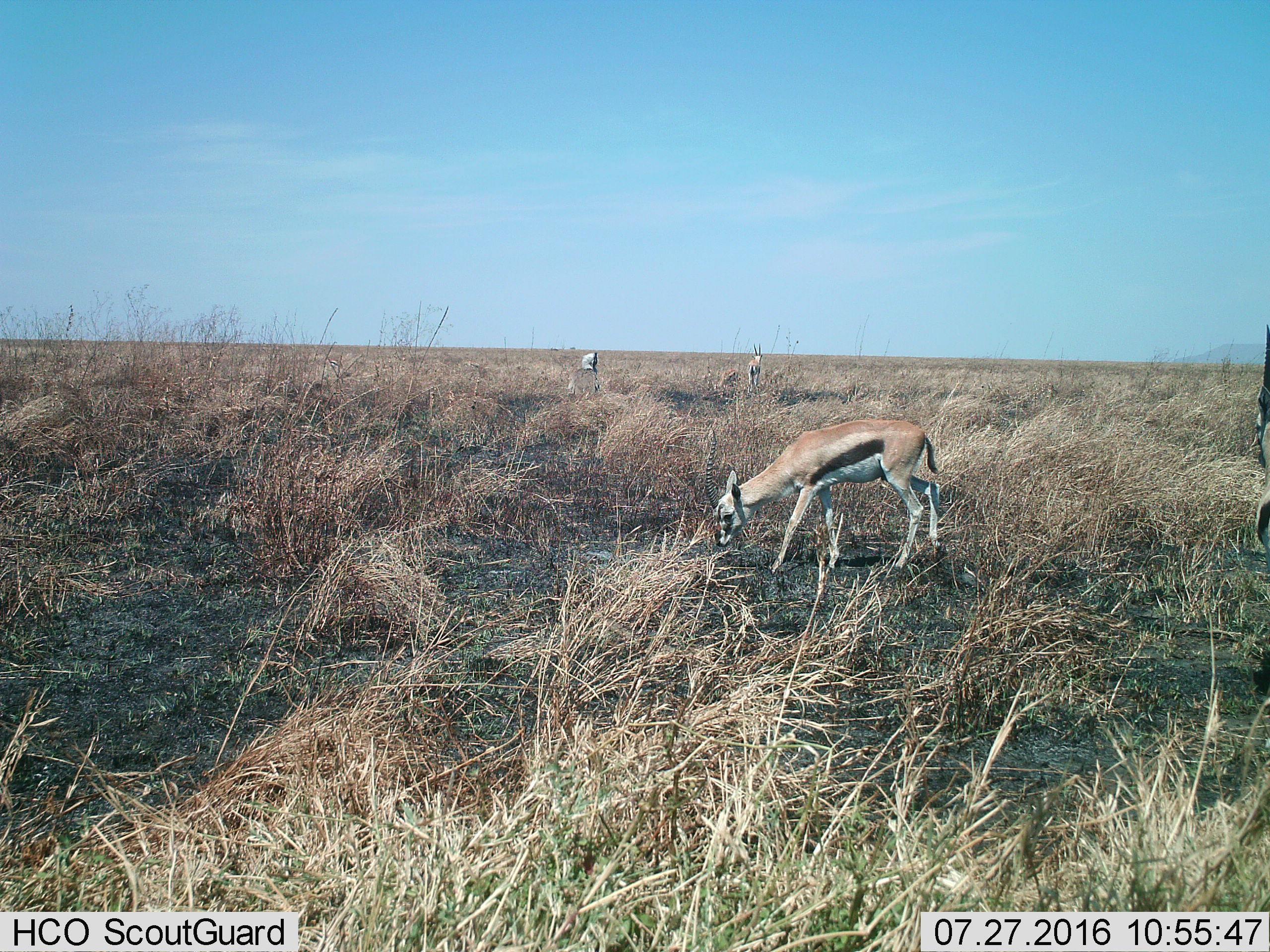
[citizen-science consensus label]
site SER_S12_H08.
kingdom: Animalia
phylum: Chordata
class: Mammalia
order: Artiodactyla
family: Bovidae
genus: Eudorcas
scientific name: Eudorcas thomsonii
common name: thomson's gazelle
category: gazellethomsons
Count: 3.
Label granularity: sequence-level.